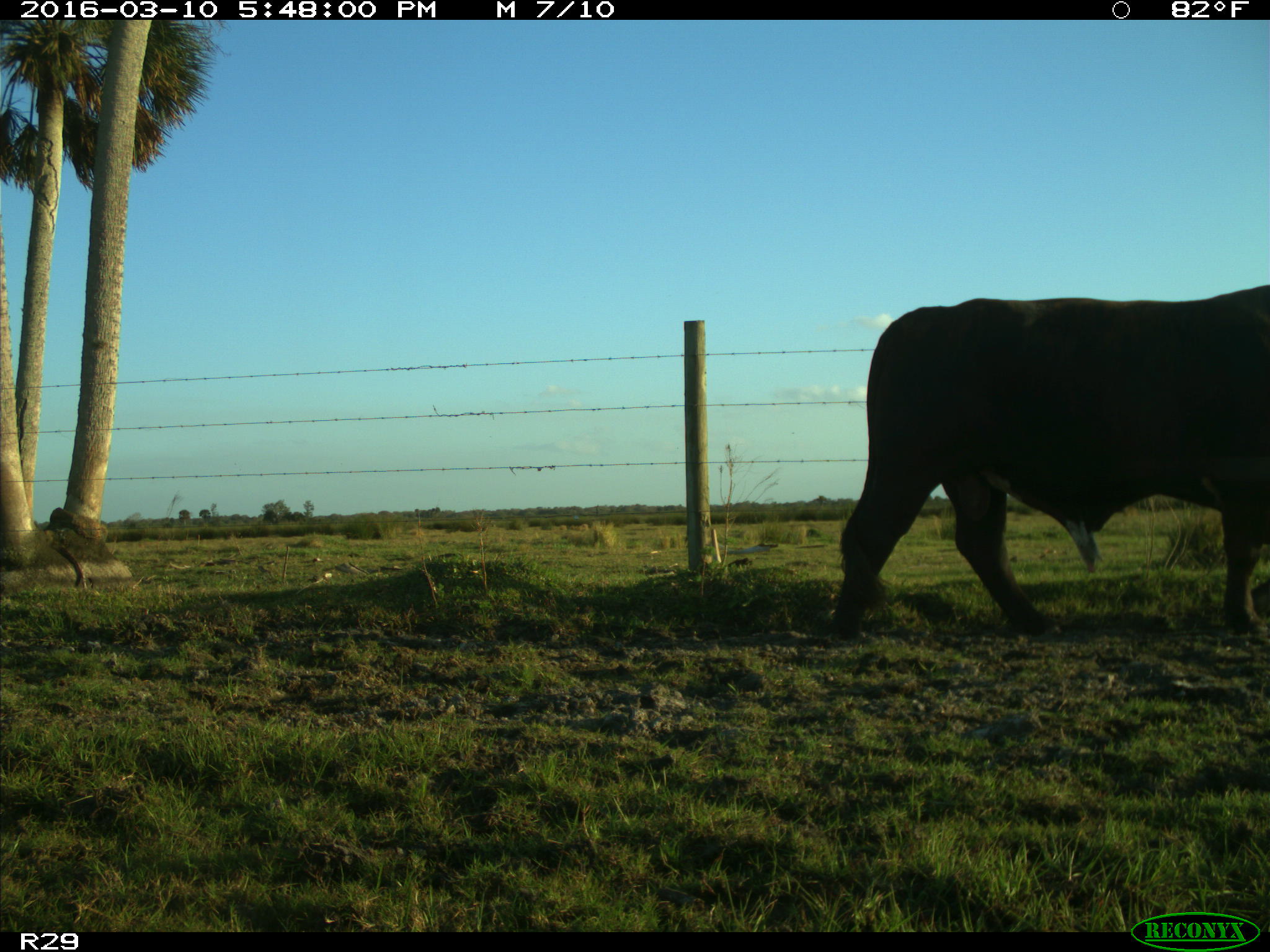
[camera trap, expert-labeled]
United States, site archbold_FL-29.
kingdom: Animalia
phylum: Chordata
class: Mammalia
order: Artiodactyla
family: Bovidae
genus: Bos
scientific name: Bos taurus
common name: domestic cow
Bos taurus (domestic cow).